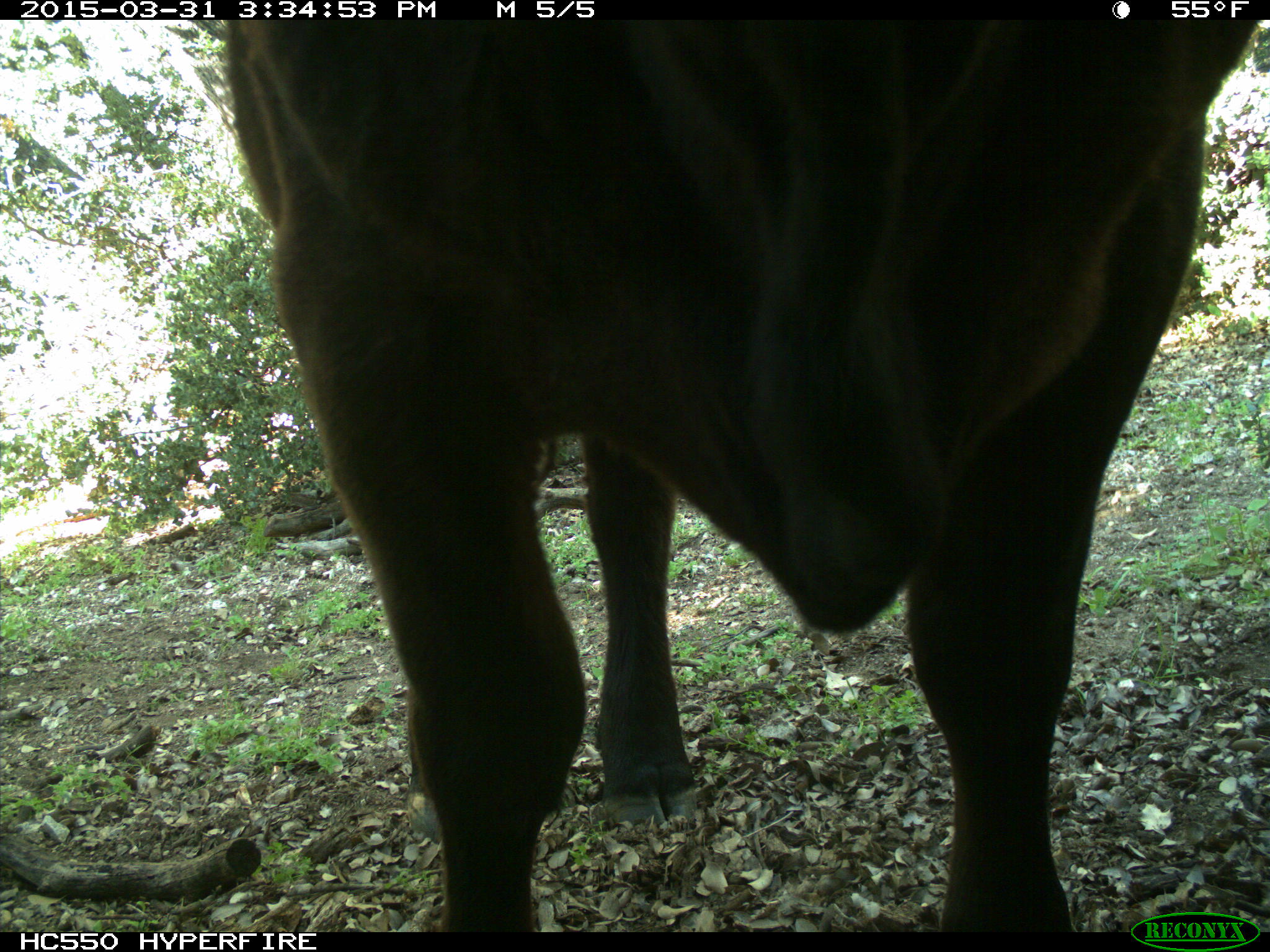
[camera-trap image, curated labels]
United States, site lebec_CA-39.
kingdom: Animalia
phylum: Chordata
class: Mammalia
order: Artiodactyla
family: Bovidae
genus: Bos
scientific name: Bos taurus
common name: domestic cow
Bos taurus (domestic cow).